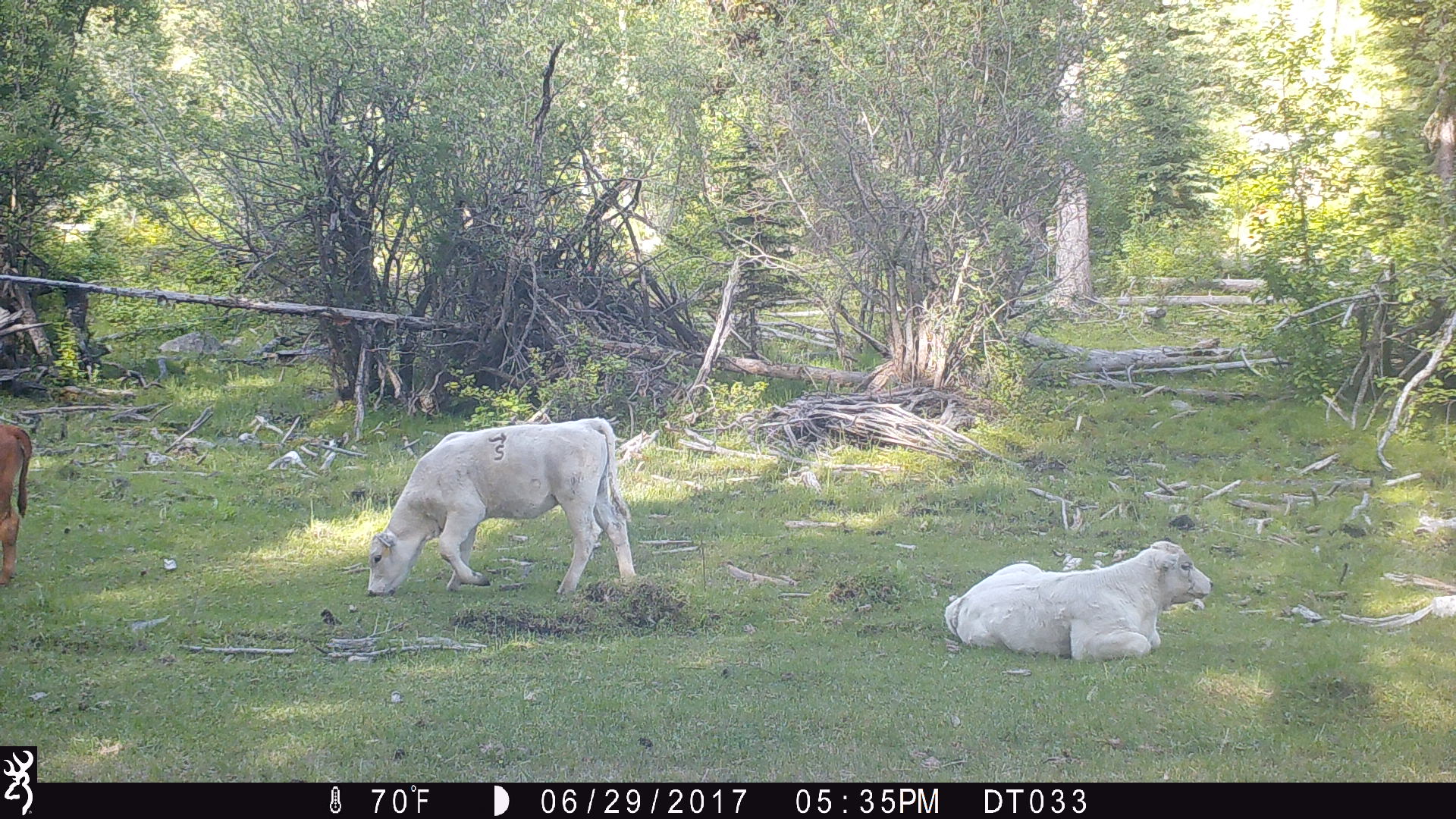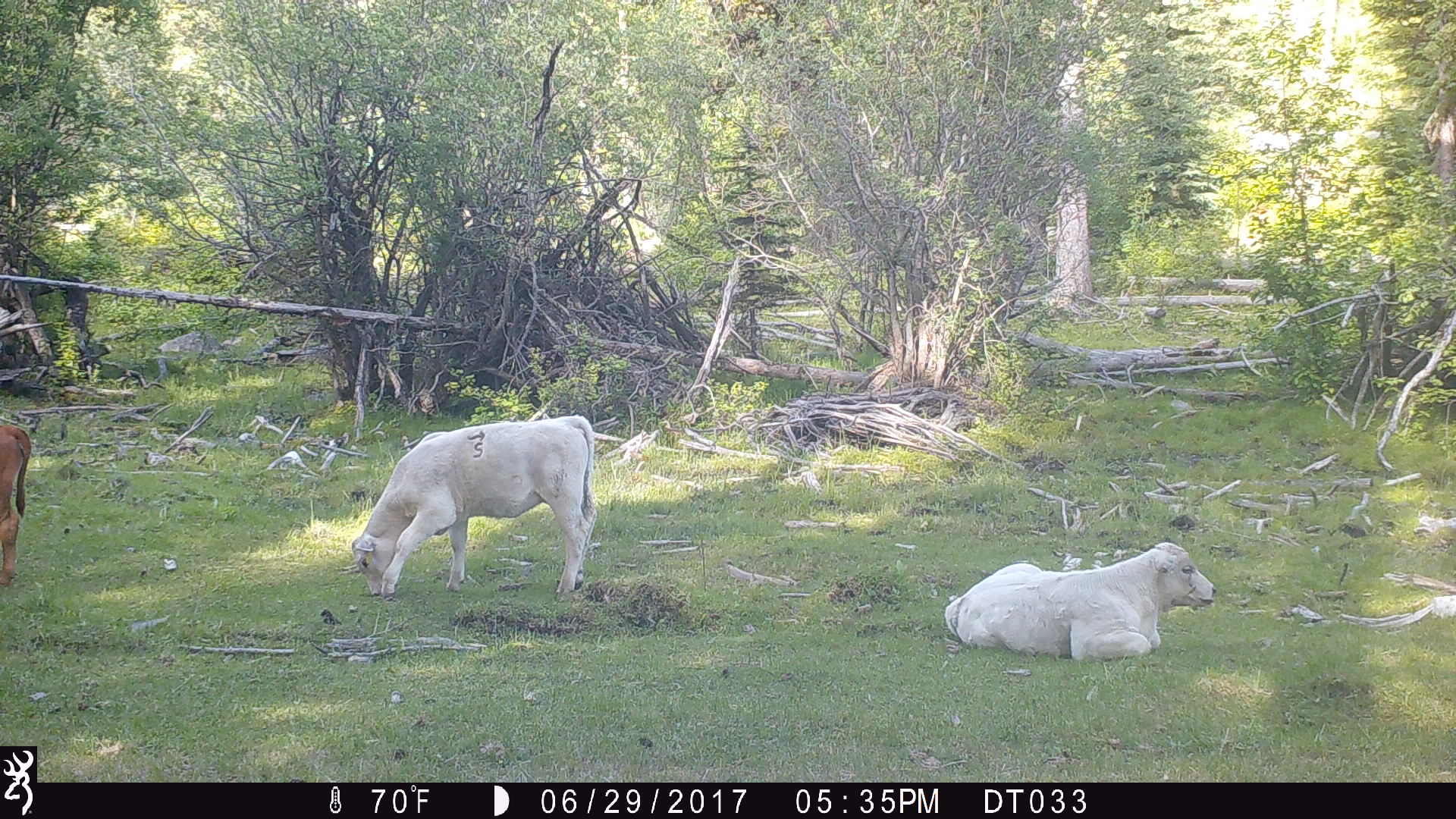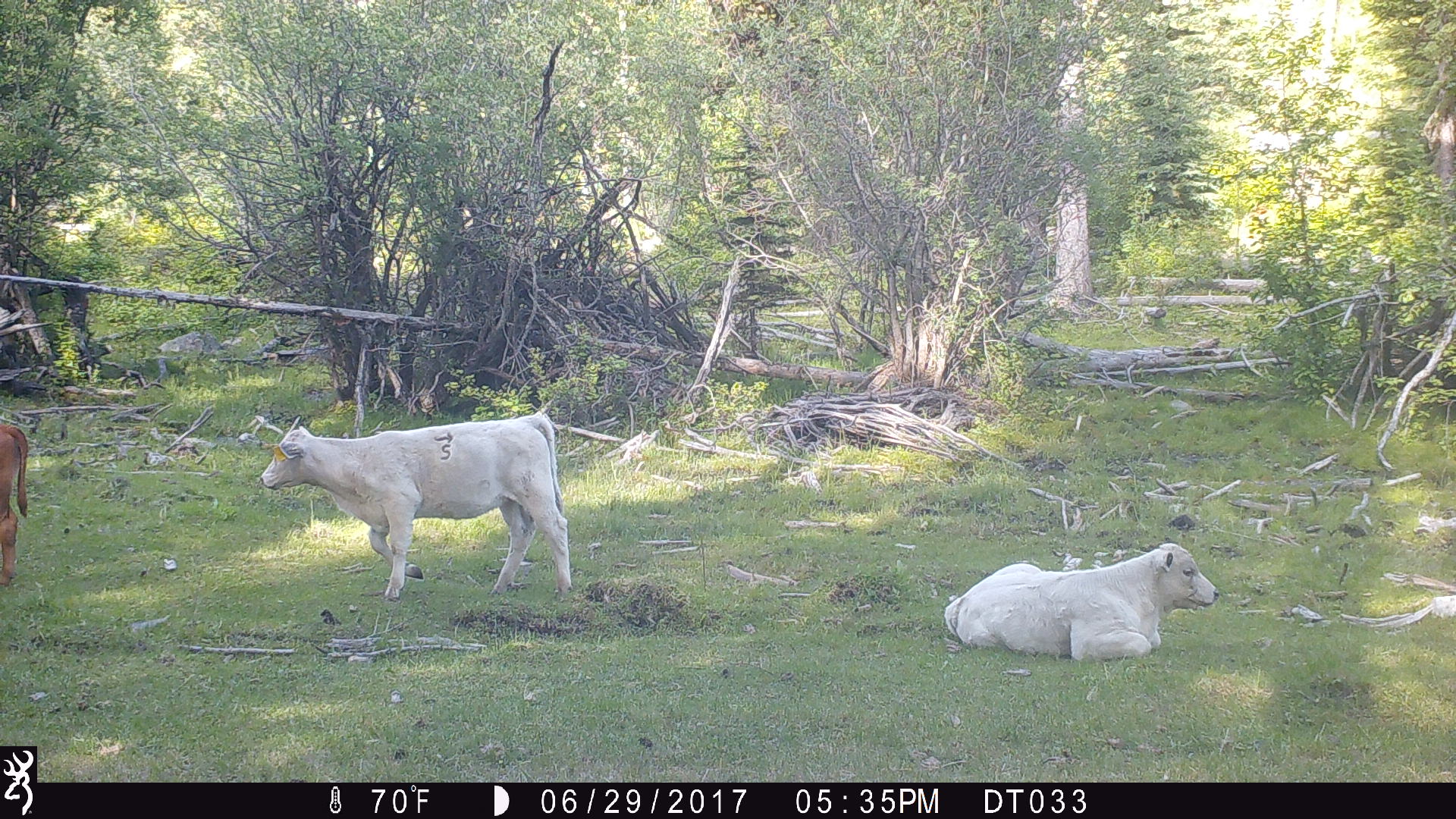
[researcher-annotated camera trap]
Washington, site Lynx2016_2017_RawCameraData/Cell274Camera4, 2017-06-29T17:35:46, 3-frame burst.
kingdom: Animalia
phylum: Chordata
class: Mammalia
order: Artiodactyla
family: Bovidae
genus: Bos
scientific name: Bos taurus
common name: domestic cattle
Domestic cattle (Bos taurus). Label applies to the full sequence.